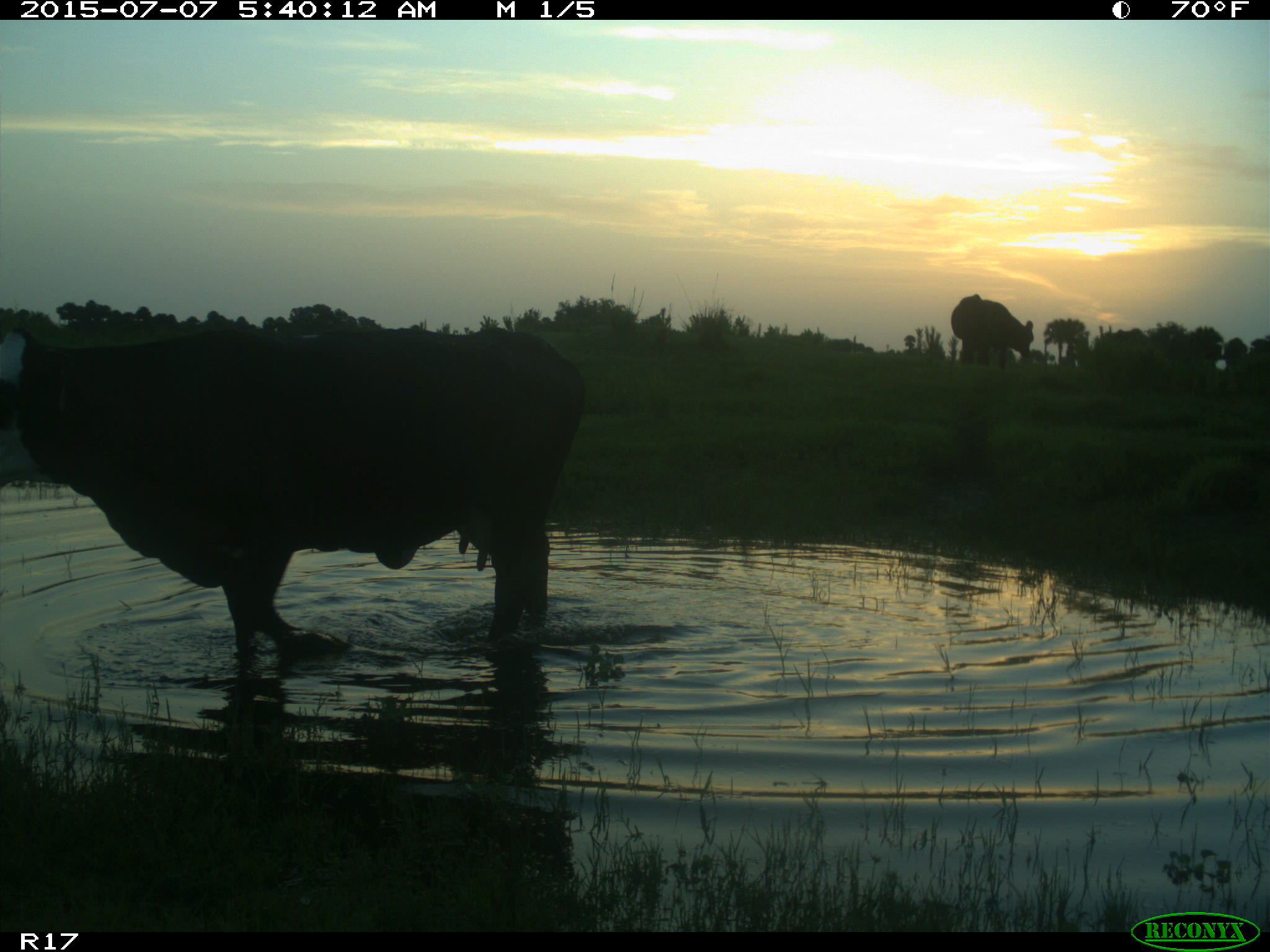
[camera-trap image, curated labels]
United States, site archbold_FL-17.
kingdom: Animalia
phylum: Chordata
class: Mammalia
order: Artiodactyla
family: Bovidae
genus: Bos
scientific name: Bos taurus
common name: domestic cow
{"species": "Bos taurus (domestic cow)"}